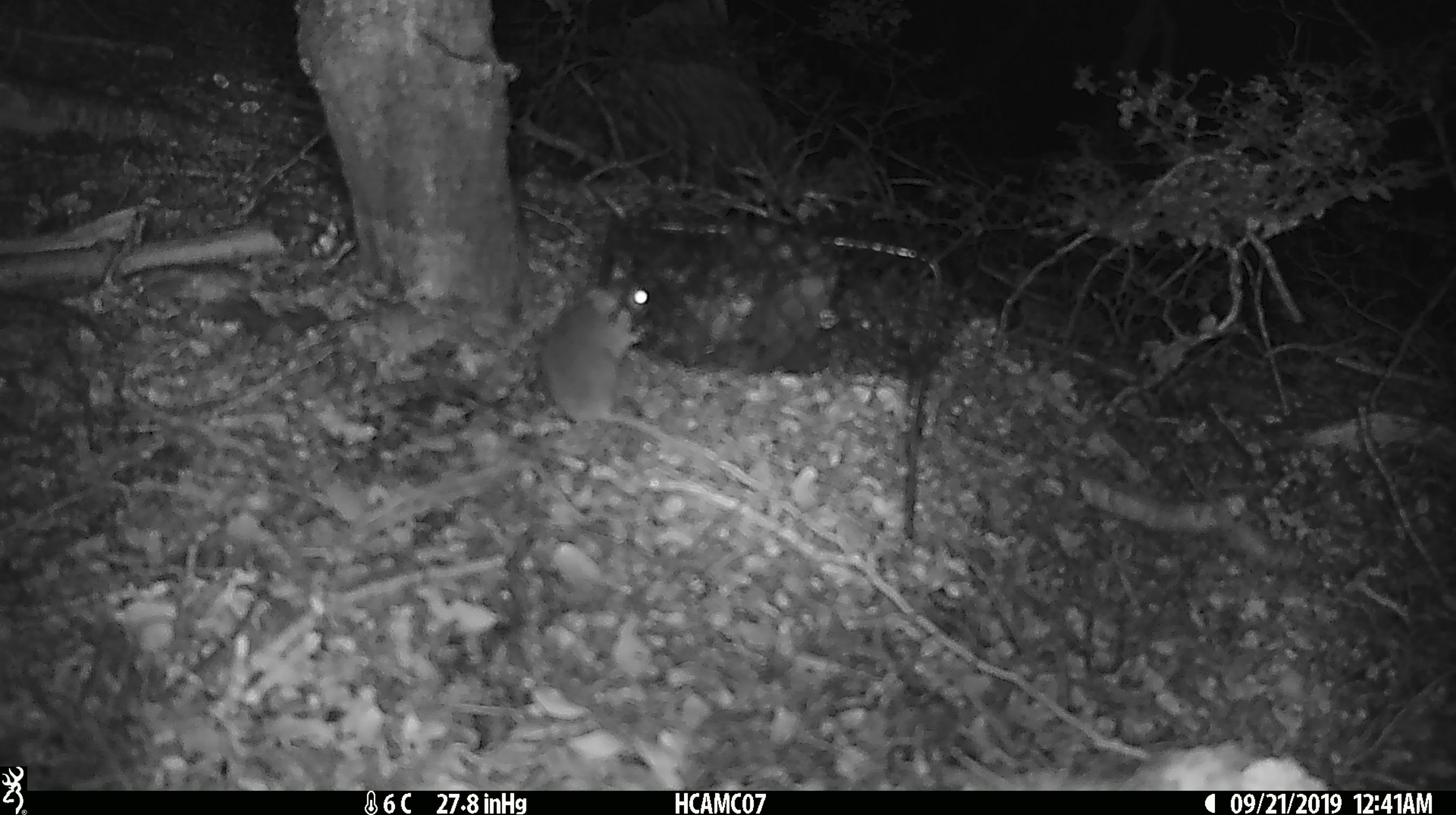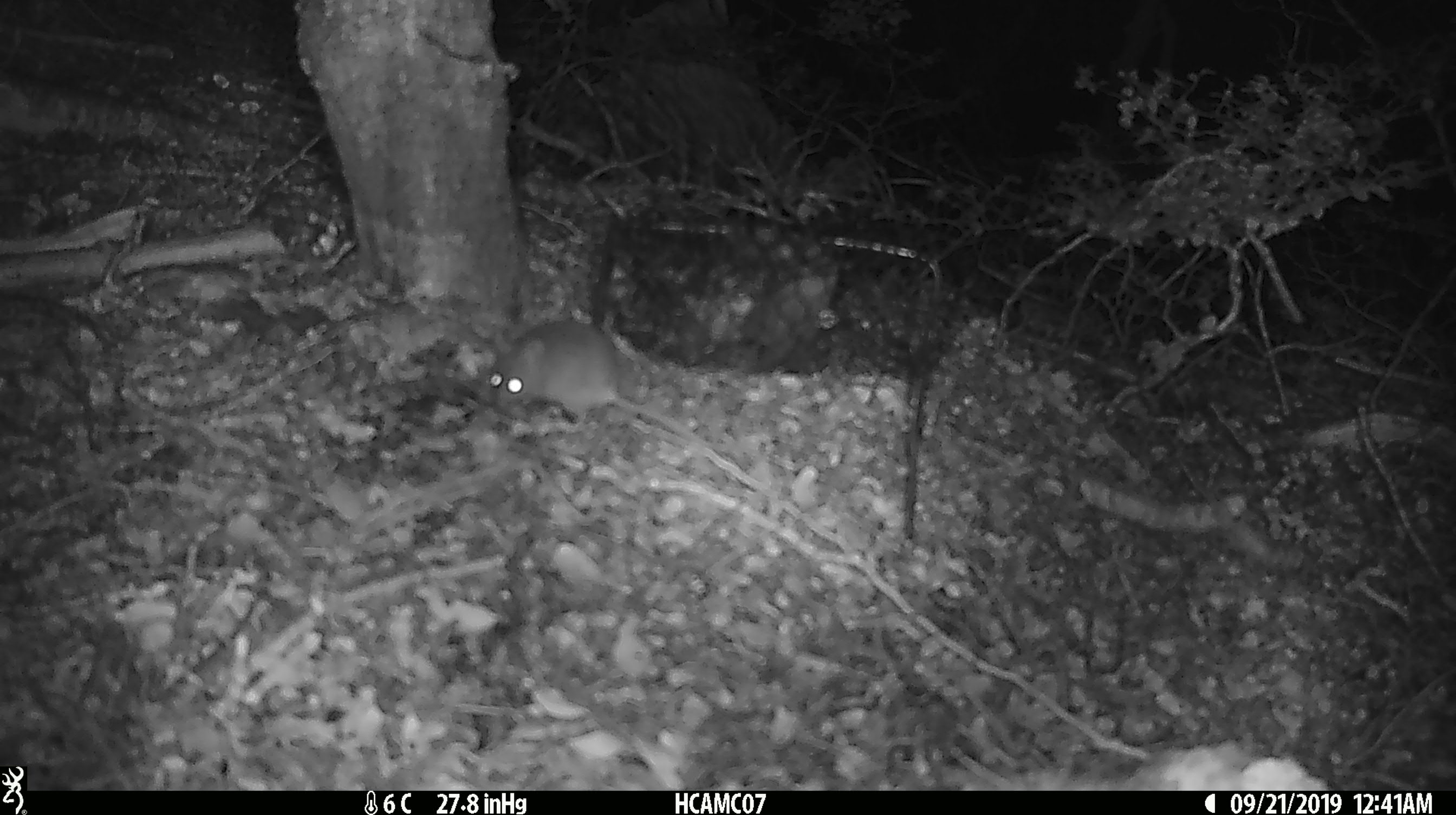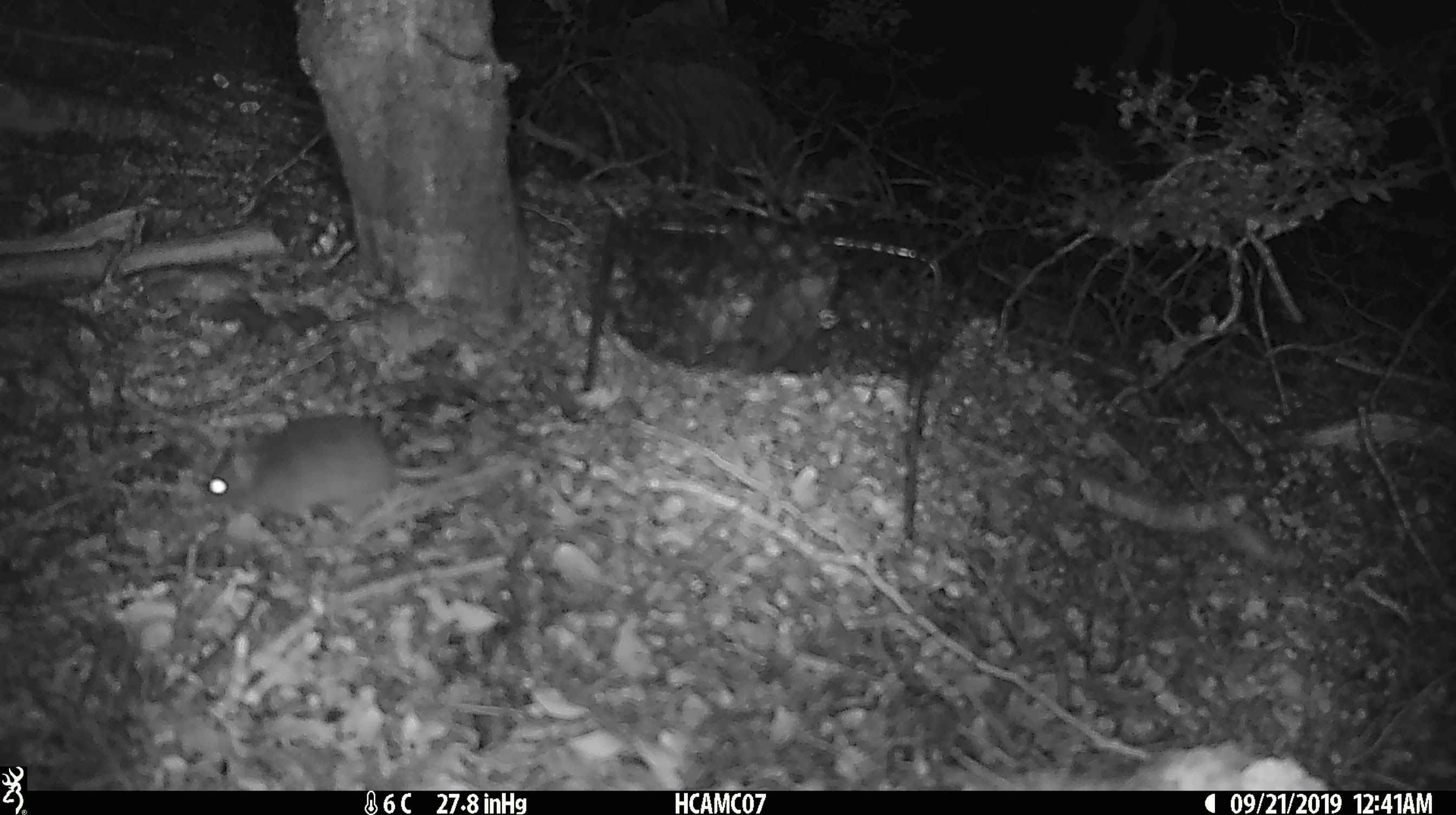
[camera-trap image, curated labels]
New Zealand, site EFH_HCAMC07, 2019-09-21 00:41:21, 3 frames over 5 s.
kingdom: Animalia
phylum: Chordata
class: Mammalia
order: Rodentia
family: Muridae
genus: Mus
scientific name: Mus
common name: mouse